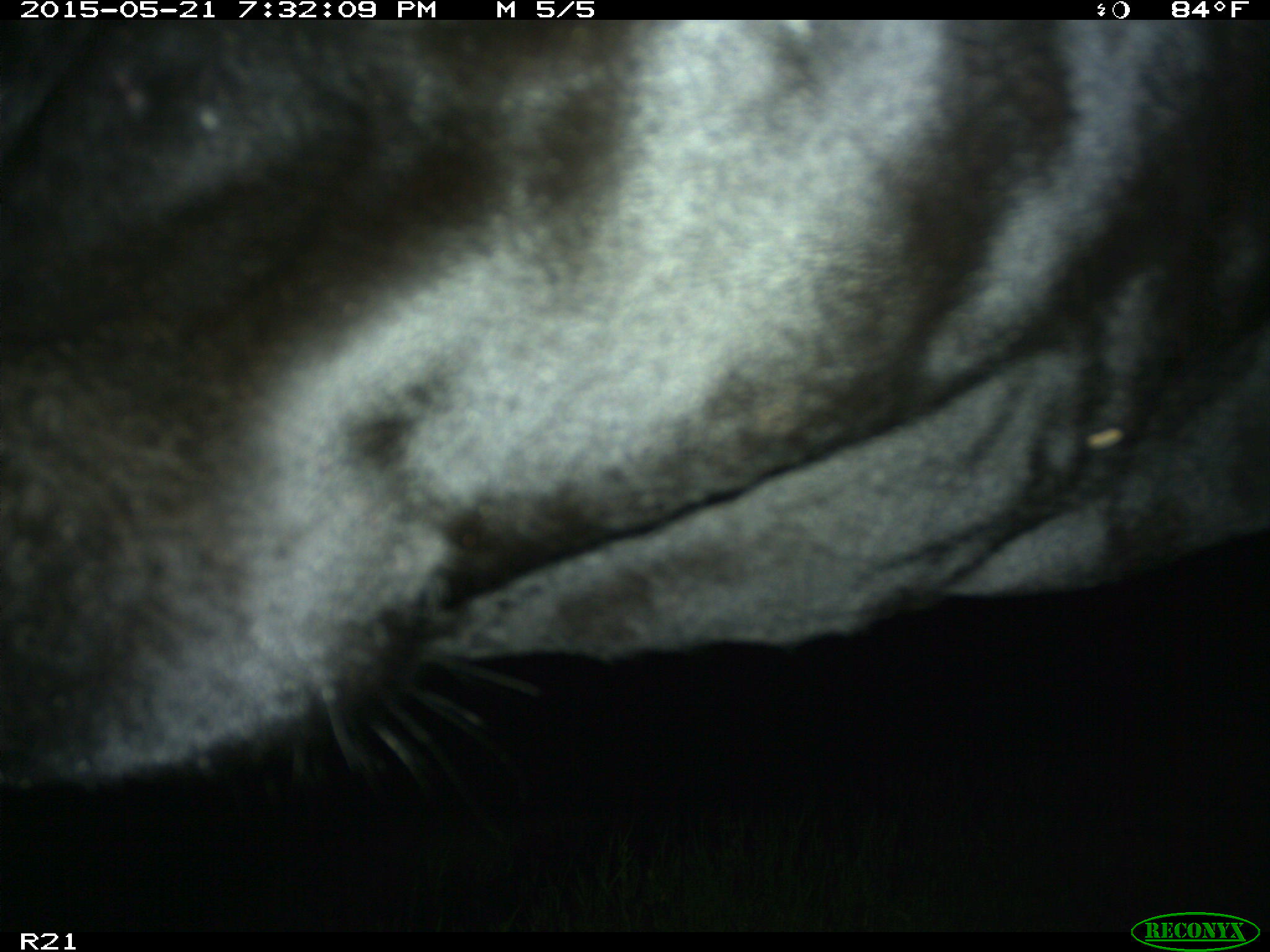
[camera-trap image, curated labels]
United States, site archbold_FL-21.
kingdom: Animalia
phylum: Chordata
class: Mammalia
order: Artiodactyla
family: Bovidae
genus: Bos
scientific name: Bos taurus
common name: domestic cow